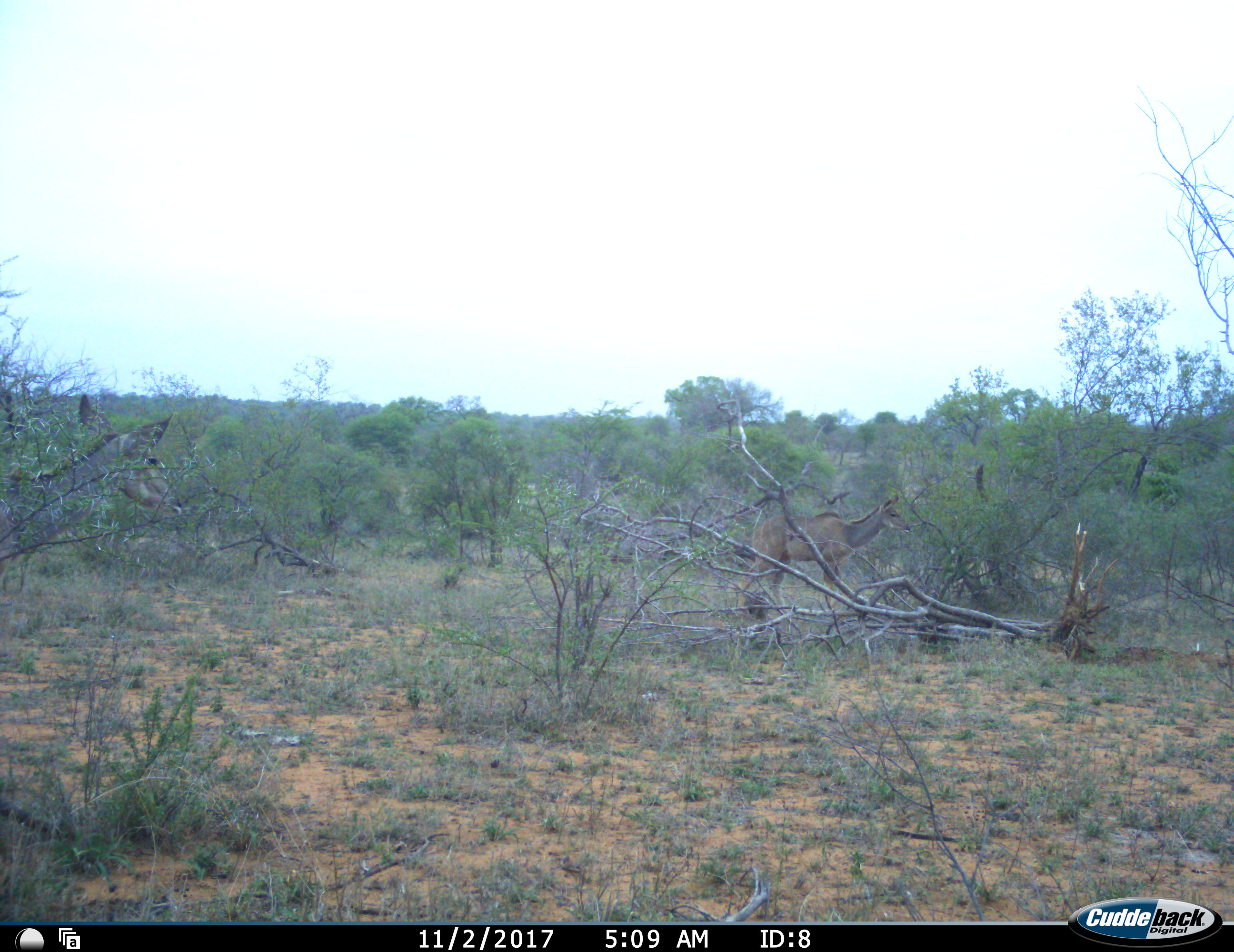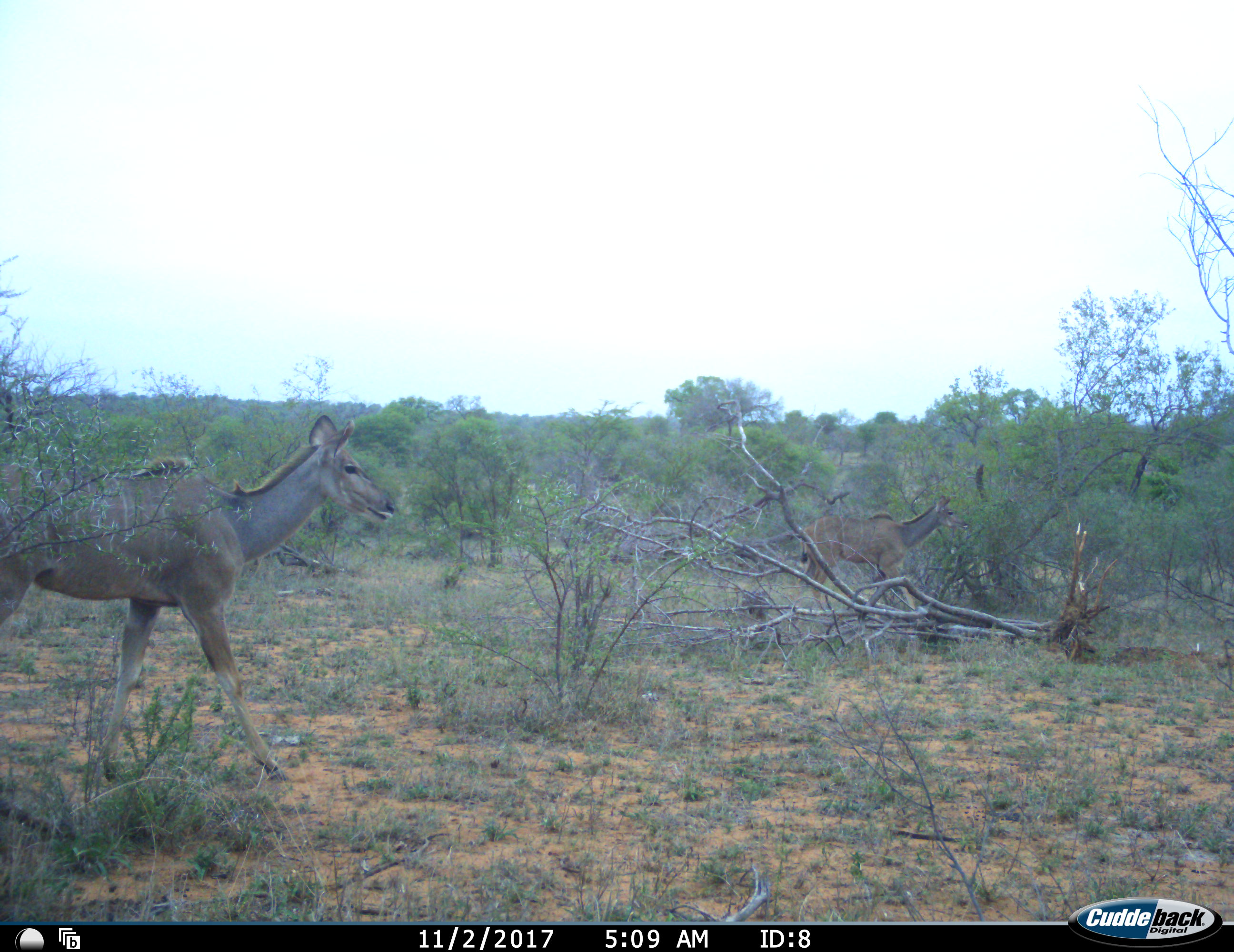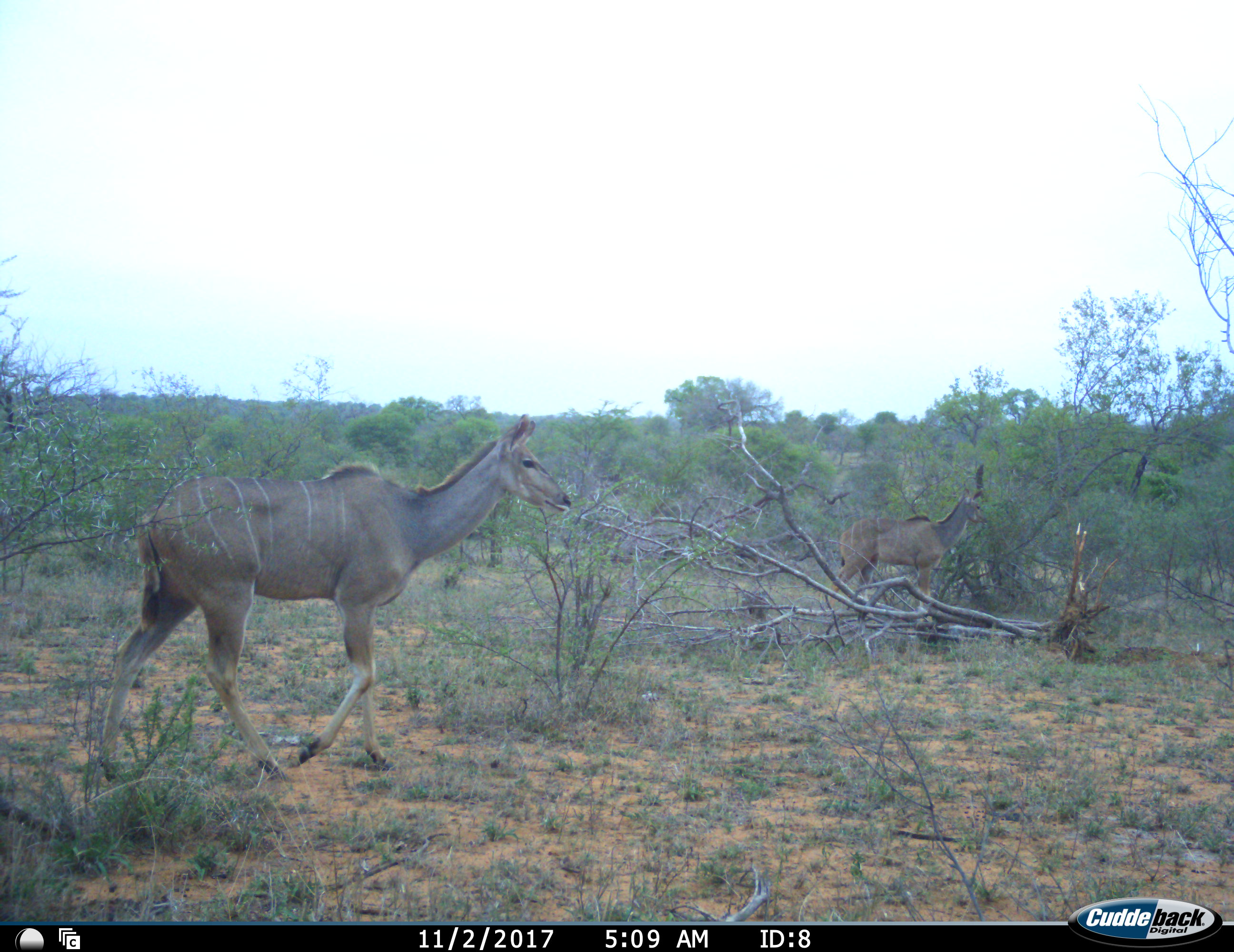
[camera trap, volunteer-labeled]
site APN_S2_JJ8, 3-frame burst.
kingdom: Animalia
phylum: Chordata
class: Mammalia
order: Artiodactyla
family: Bovidae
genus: Tragelaphus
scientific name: Tragelaphus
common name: kudu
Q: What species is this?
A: Kudu (Tragelaphus).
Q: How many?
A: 2.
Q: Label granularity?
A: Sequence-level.